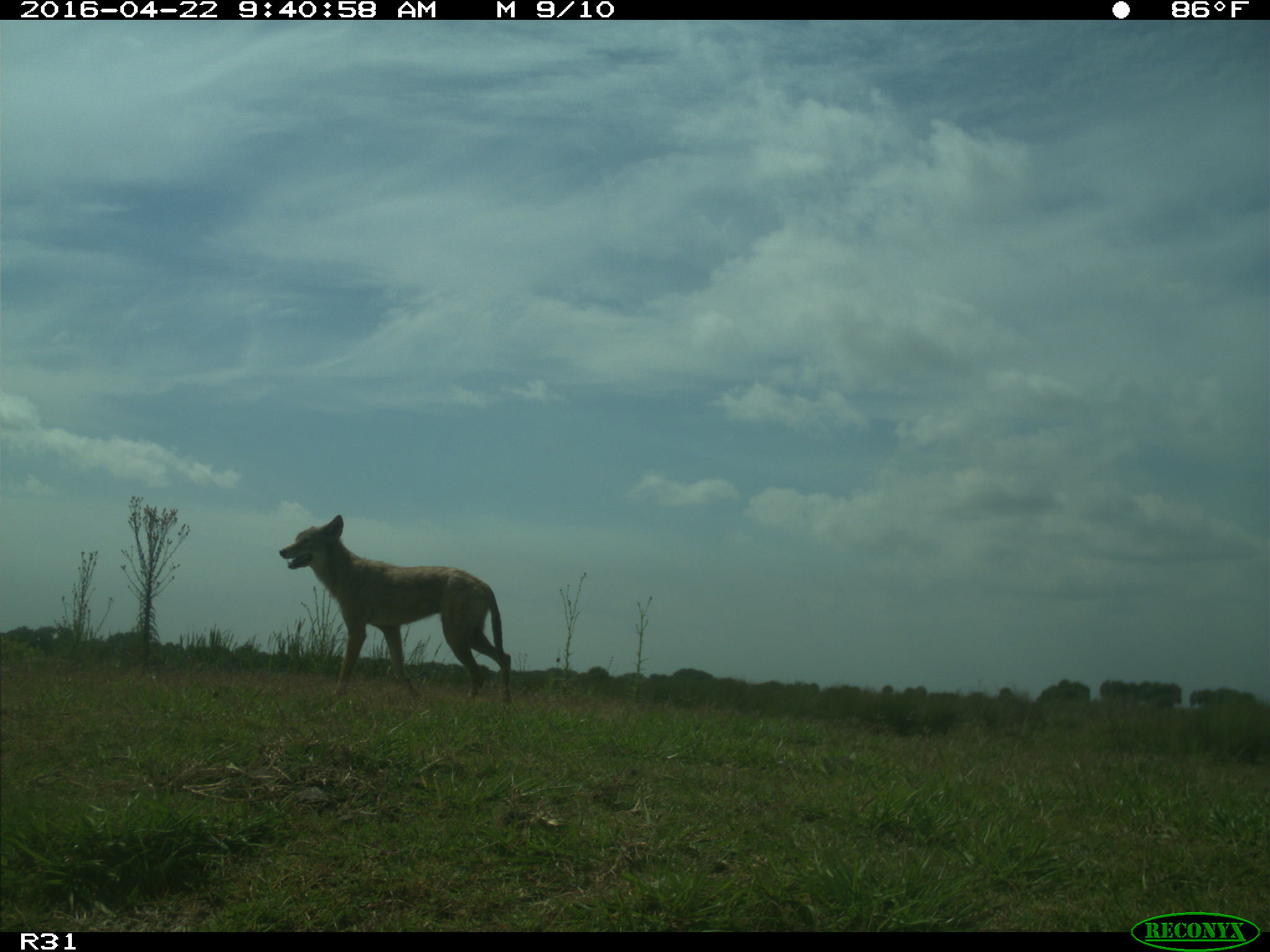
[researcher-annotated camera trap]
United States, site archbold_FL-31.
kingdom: Animalia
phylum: Chordata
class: Mammalia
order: Carnivora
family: Canidae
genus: Canis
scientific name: Canis latrans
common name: coyote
Canis latrans (coyote).